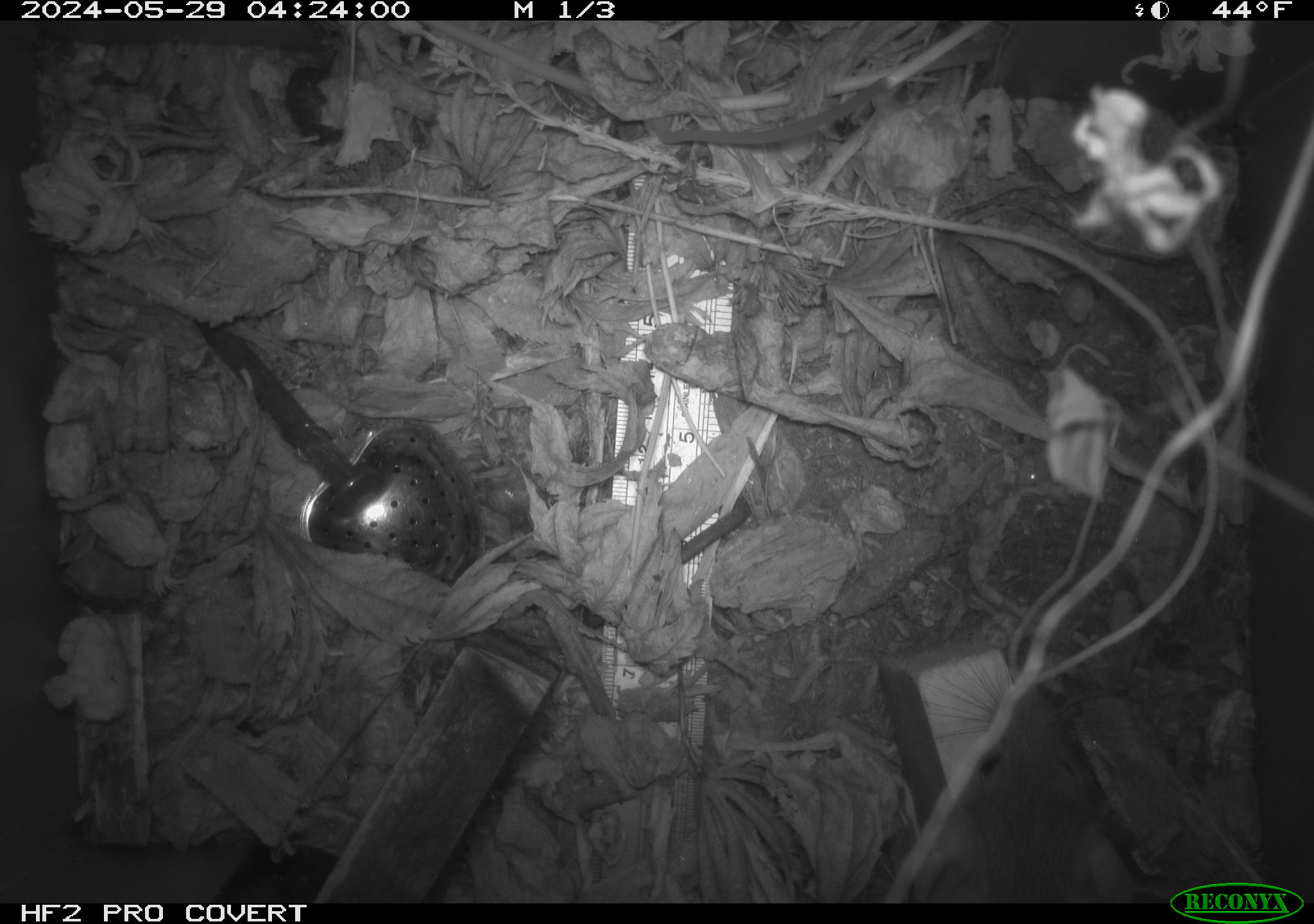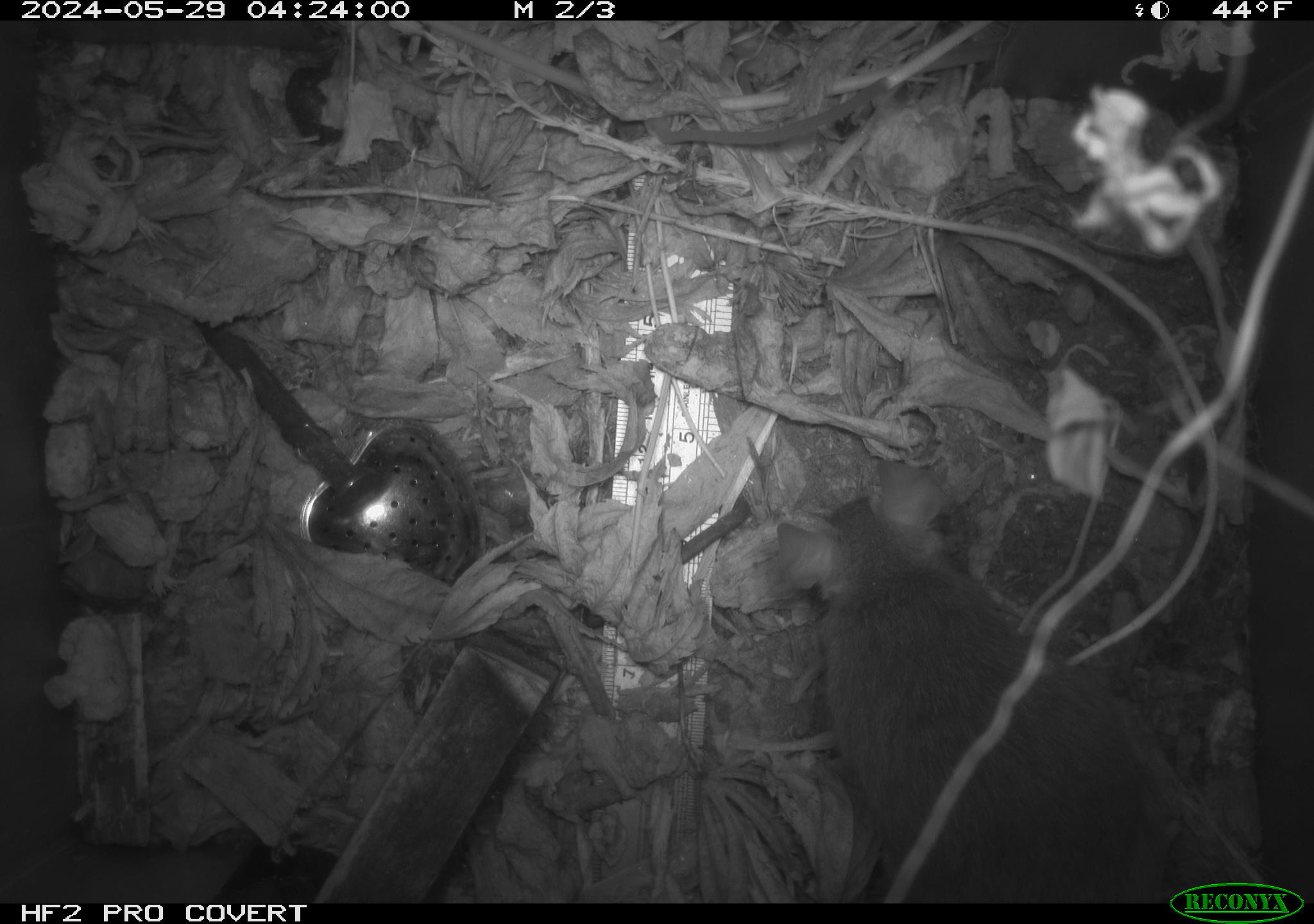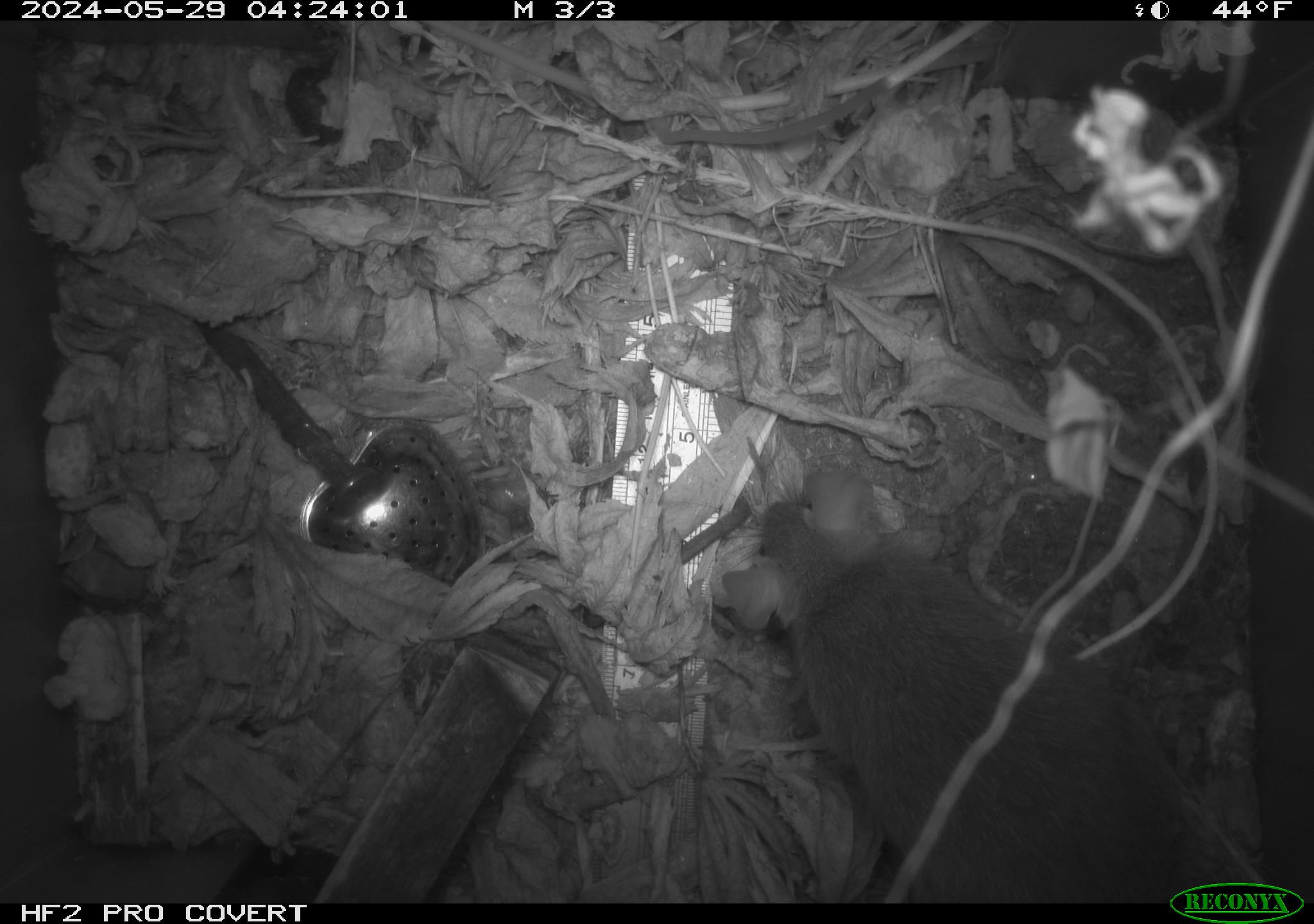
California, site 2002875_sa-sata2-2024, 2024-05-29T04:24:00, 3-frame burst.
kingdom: Animalia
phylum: Chordata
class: Mammalia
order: Rodentia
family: Muridae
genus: Rattus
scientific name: Rattus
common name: rat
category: rattus species